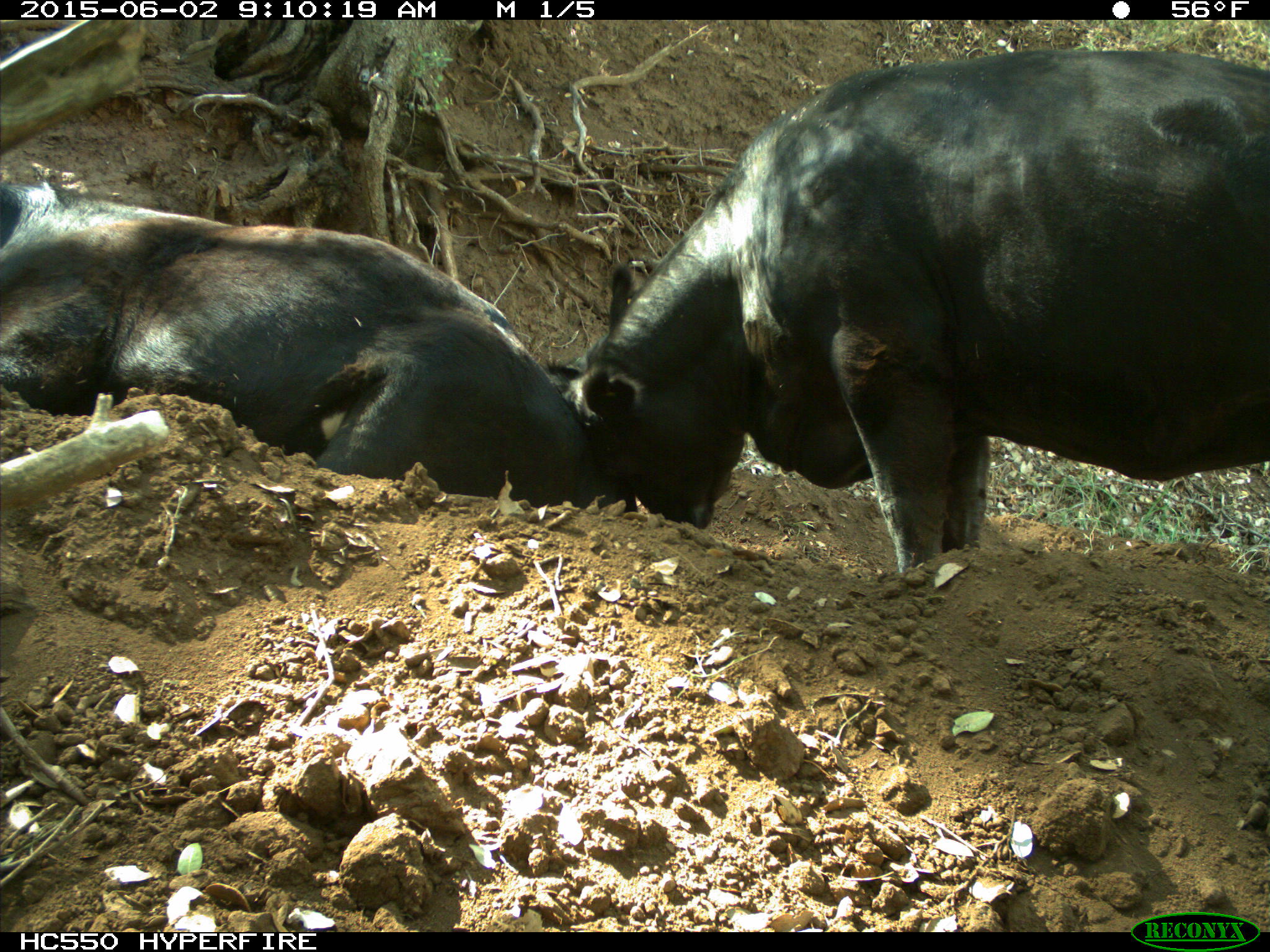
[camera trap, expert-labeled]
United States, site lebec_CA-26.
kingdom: Animalia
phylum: Chordata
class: Mammalia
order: Artiodactyla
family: Bovidae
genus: Bos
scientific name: Bos taurus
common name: domestic cow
Bos taurus (domestic cow).